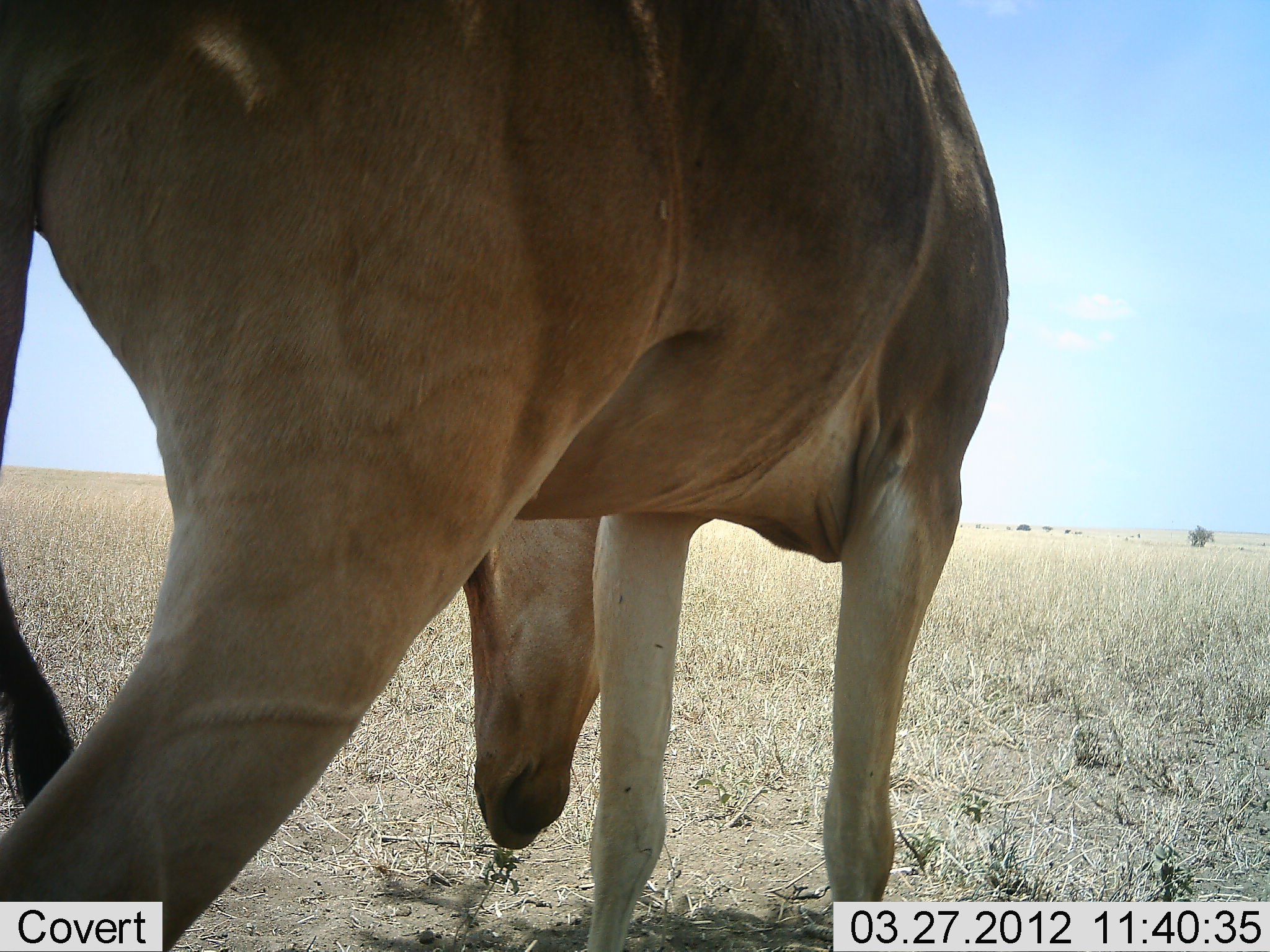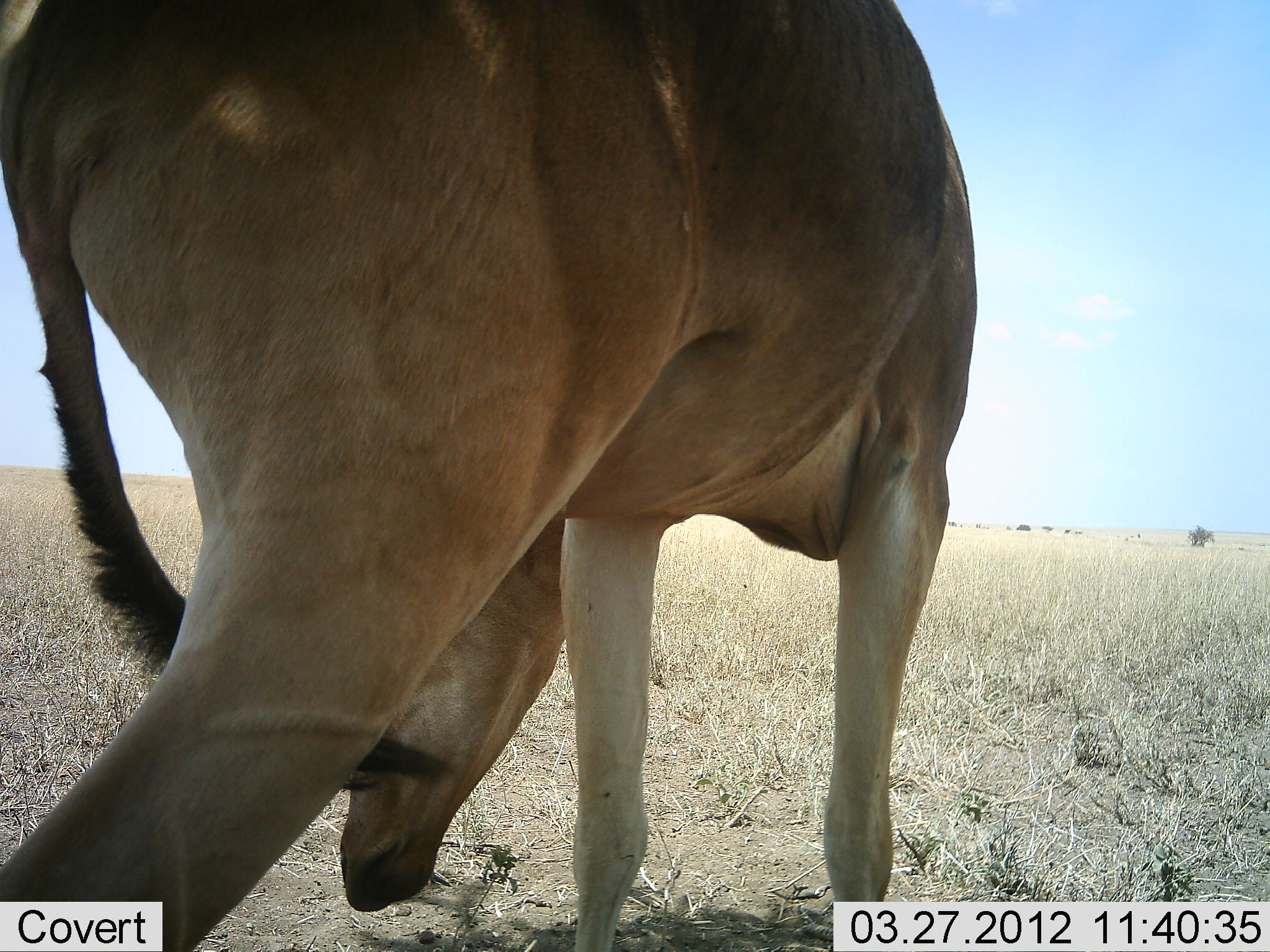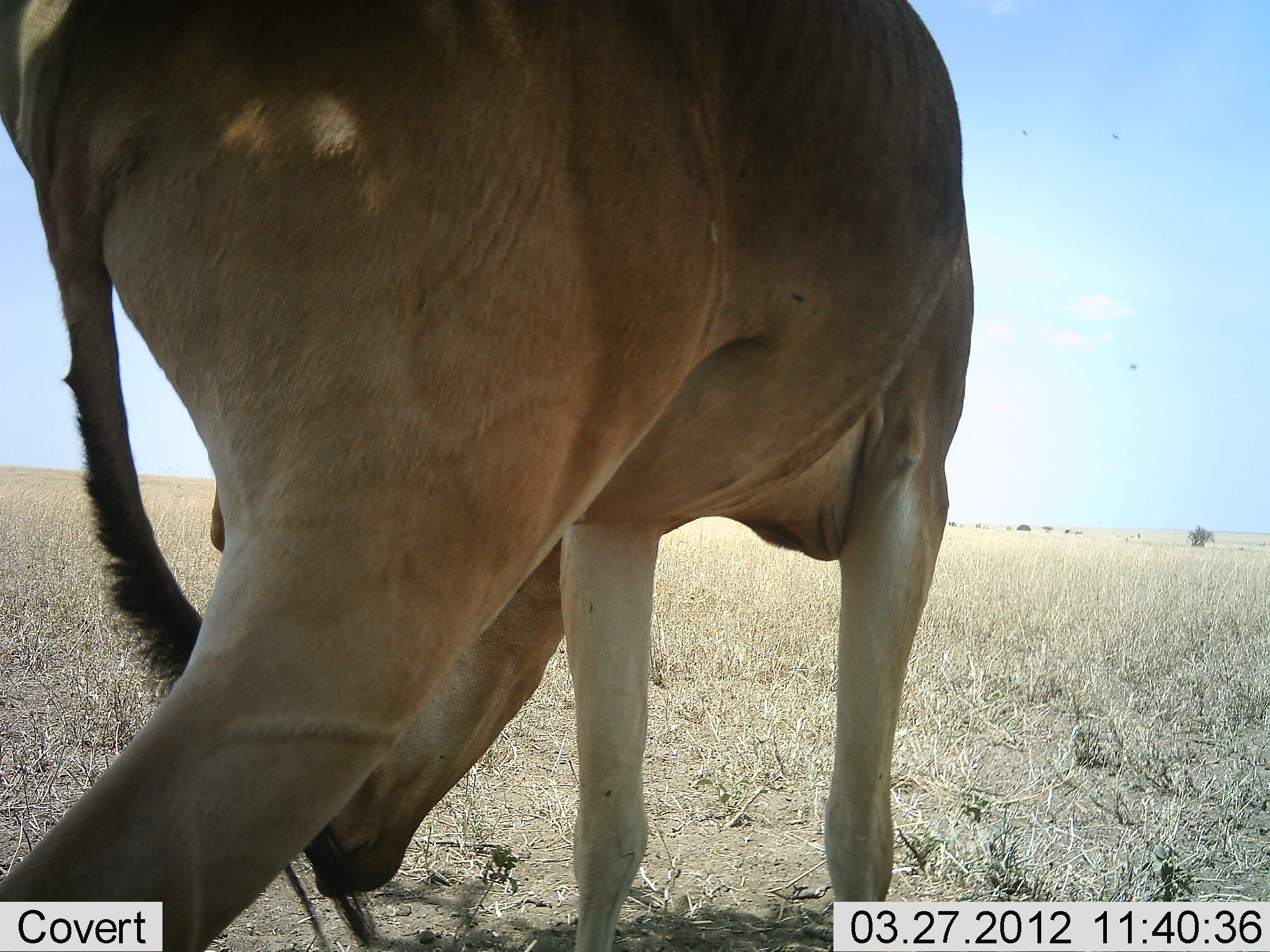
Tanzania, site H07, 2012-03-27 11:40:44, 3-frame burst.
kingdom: Animalia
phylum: Chordata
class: Mammalia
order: Artiodactyla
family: Bovidae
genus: Alcelaphus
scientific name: Alcelaphus buselaphus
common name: hartebeest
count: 1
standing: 56%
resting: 6%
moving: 0%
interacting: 6%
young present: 0%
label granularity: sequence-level